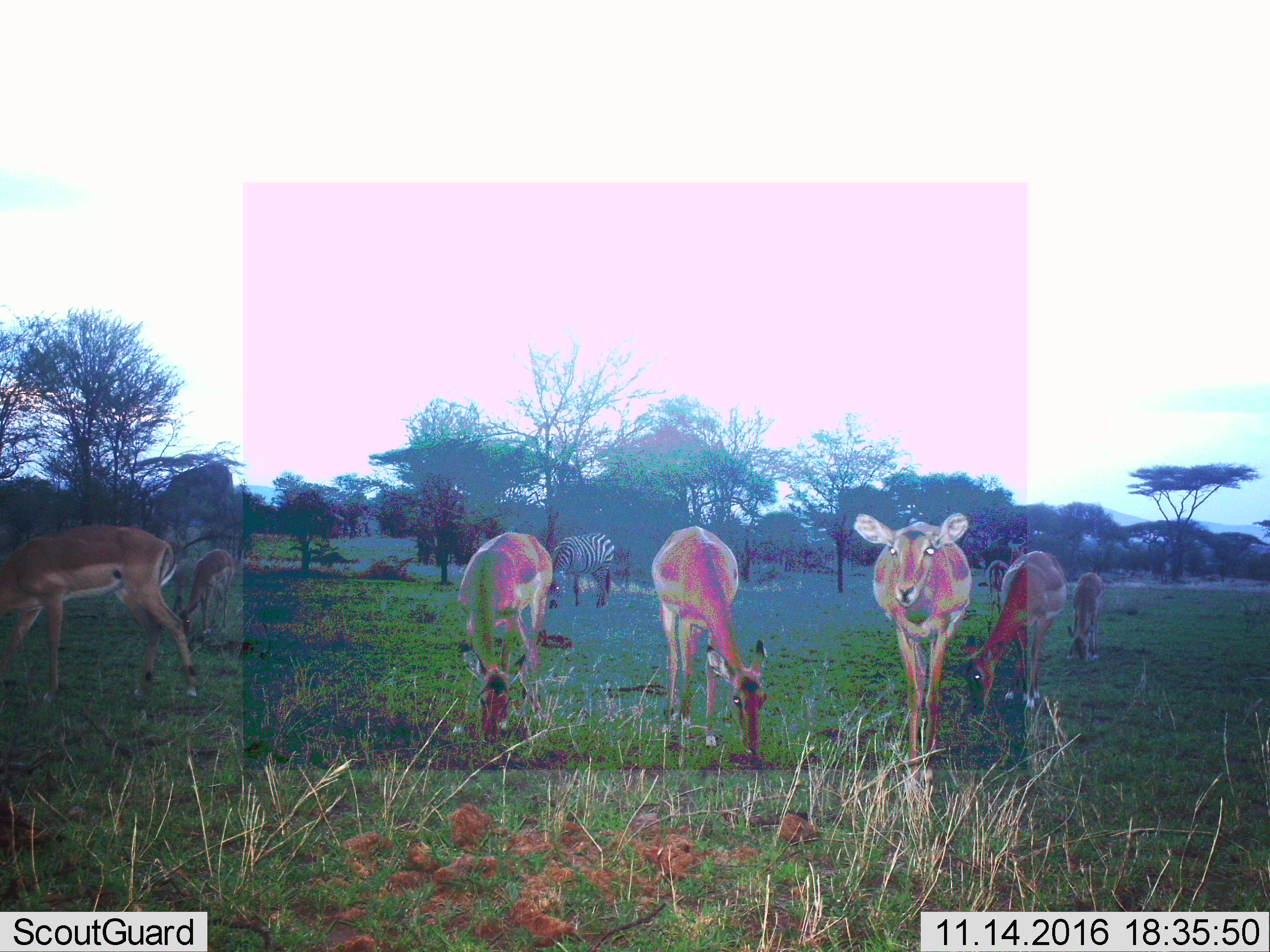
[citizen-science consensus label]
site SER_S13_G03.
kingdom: Animalia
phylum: Chordata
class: Mammalia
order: Artiodactyla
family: Bovidae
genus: Aepyceros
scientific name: Aepyceros melampus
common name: impala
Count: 8.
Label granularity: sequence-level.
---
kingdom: Animalia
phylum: Chordata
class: Mammalia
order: Perissodactyla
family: Equidae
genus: Equus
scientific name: Equus quagga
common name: plains zebra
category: zebraplains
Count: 1.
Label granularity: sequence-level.